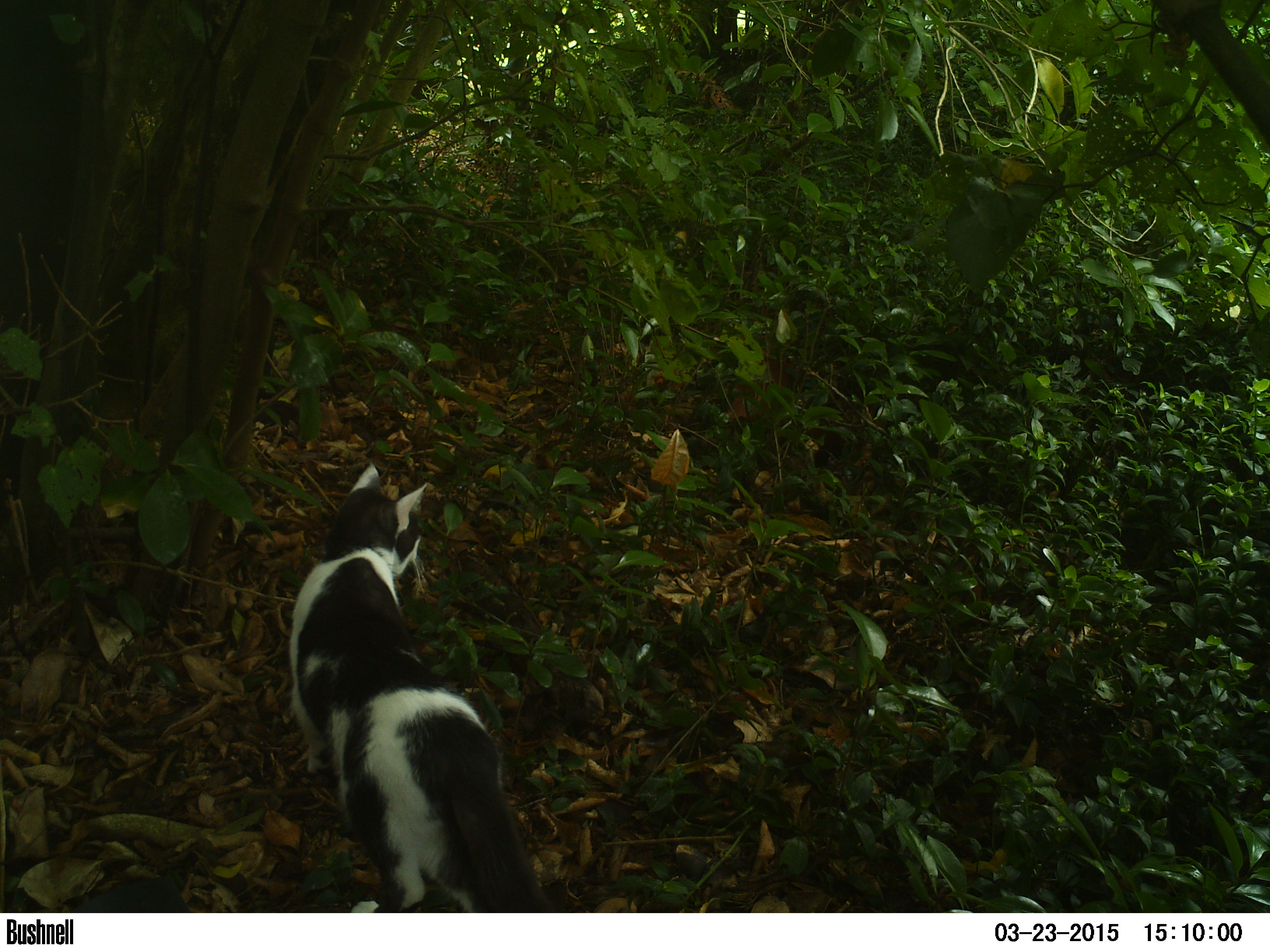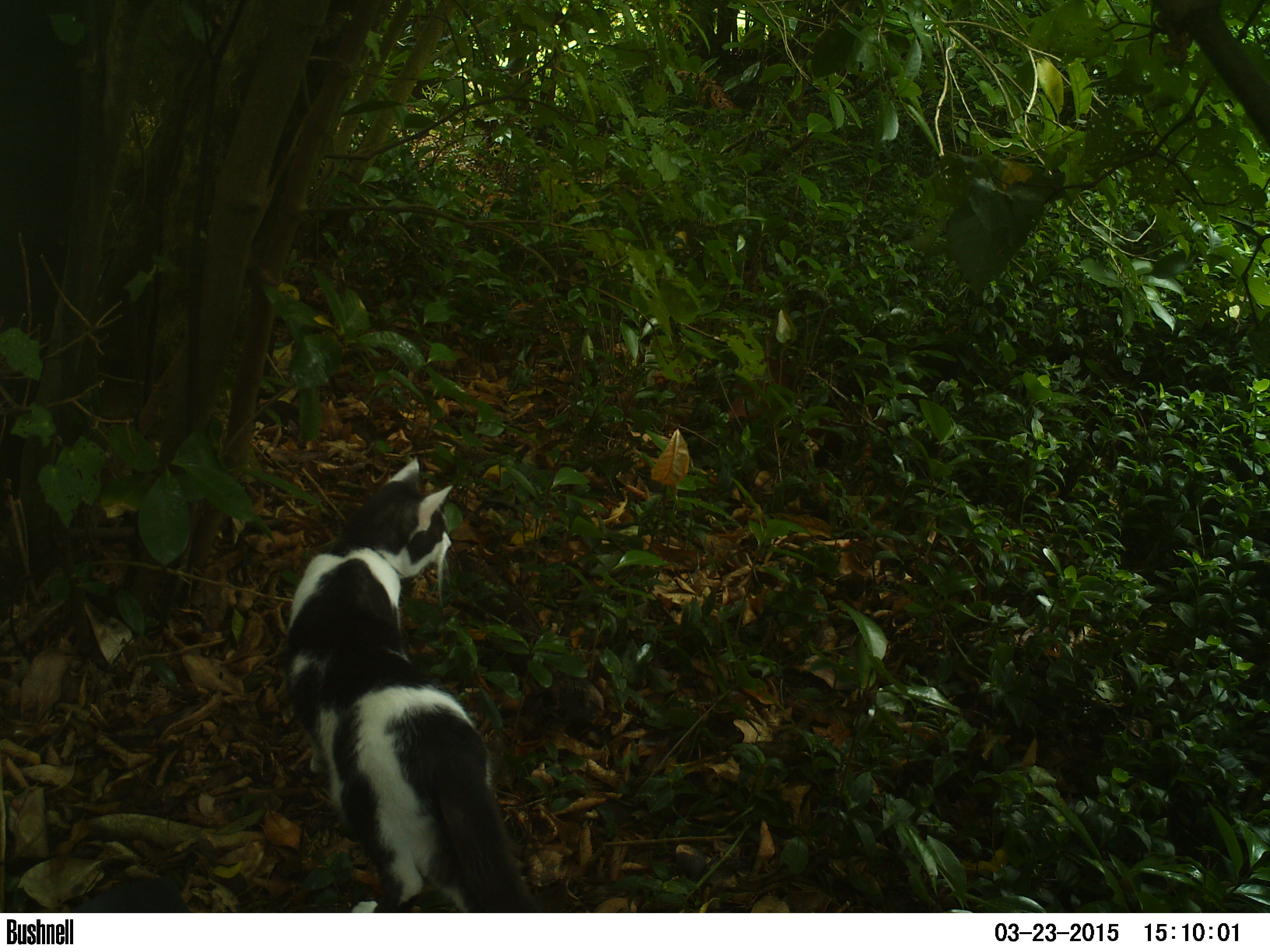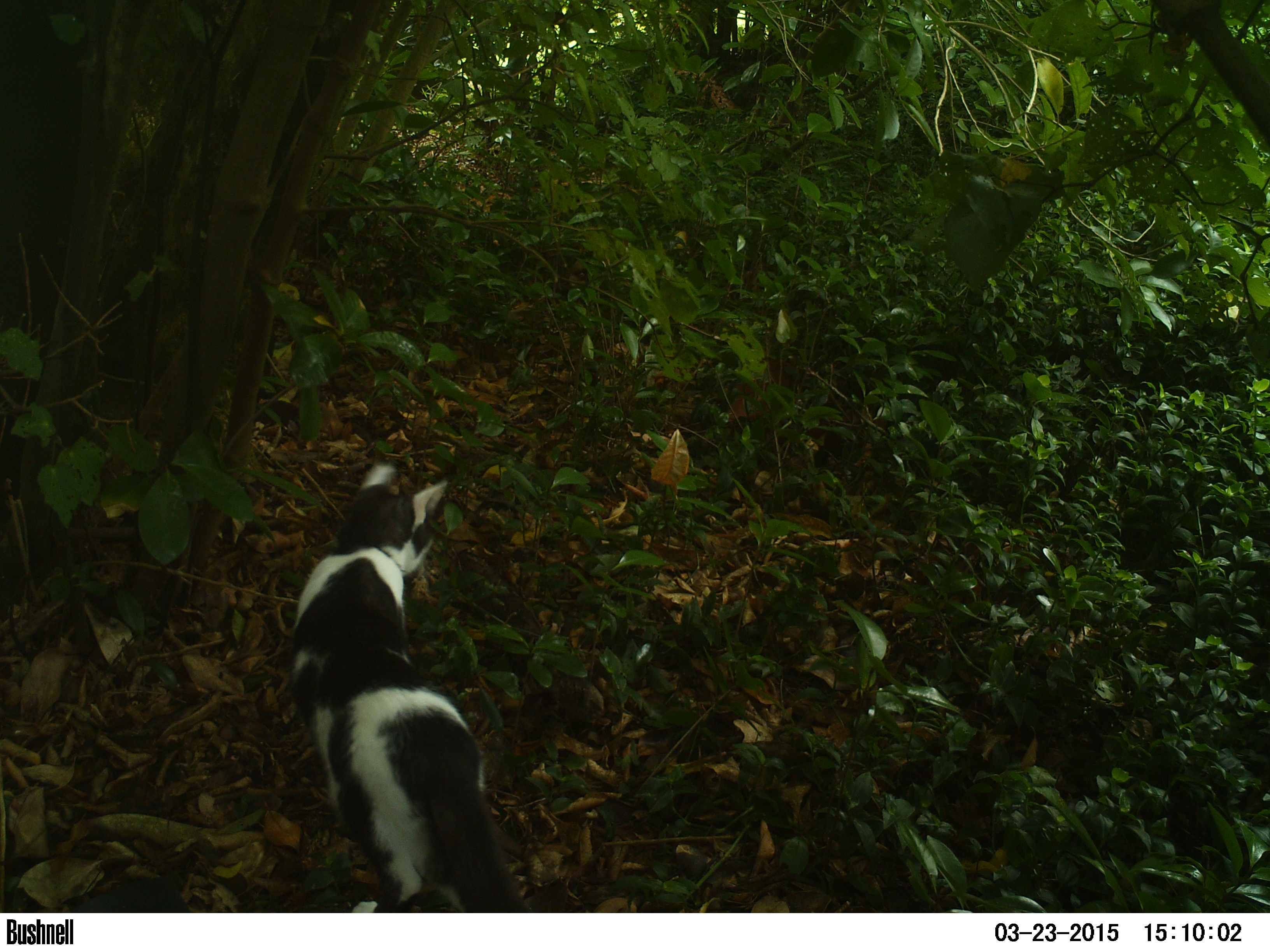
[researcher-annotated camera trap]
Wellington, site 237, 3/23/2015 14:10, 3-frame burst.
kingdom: Animalia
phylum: Chordata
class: Mammalia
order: Carnivora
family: Felidae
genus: Felis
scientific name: Felis catus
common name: cat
Cat (Felis catus).